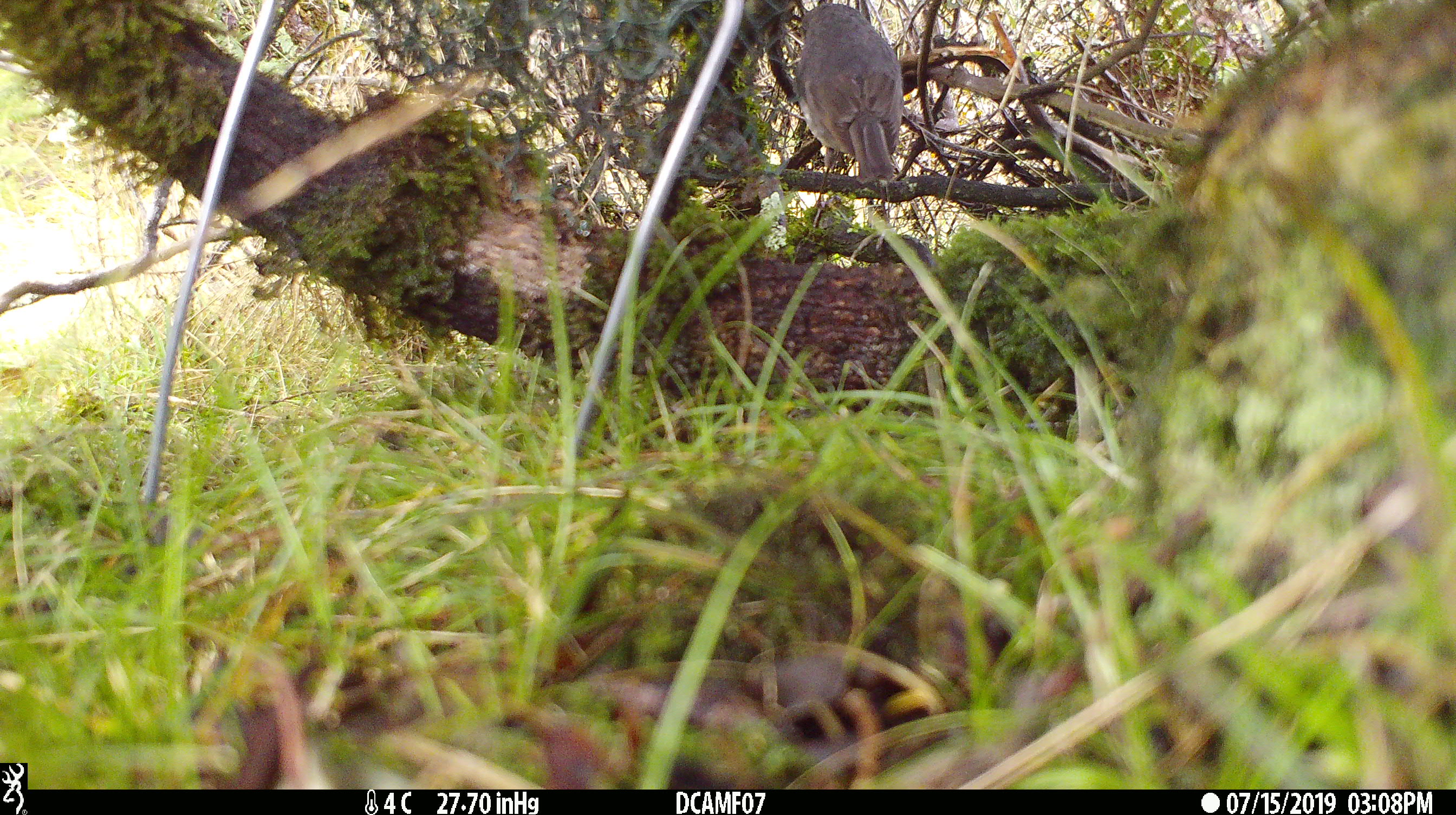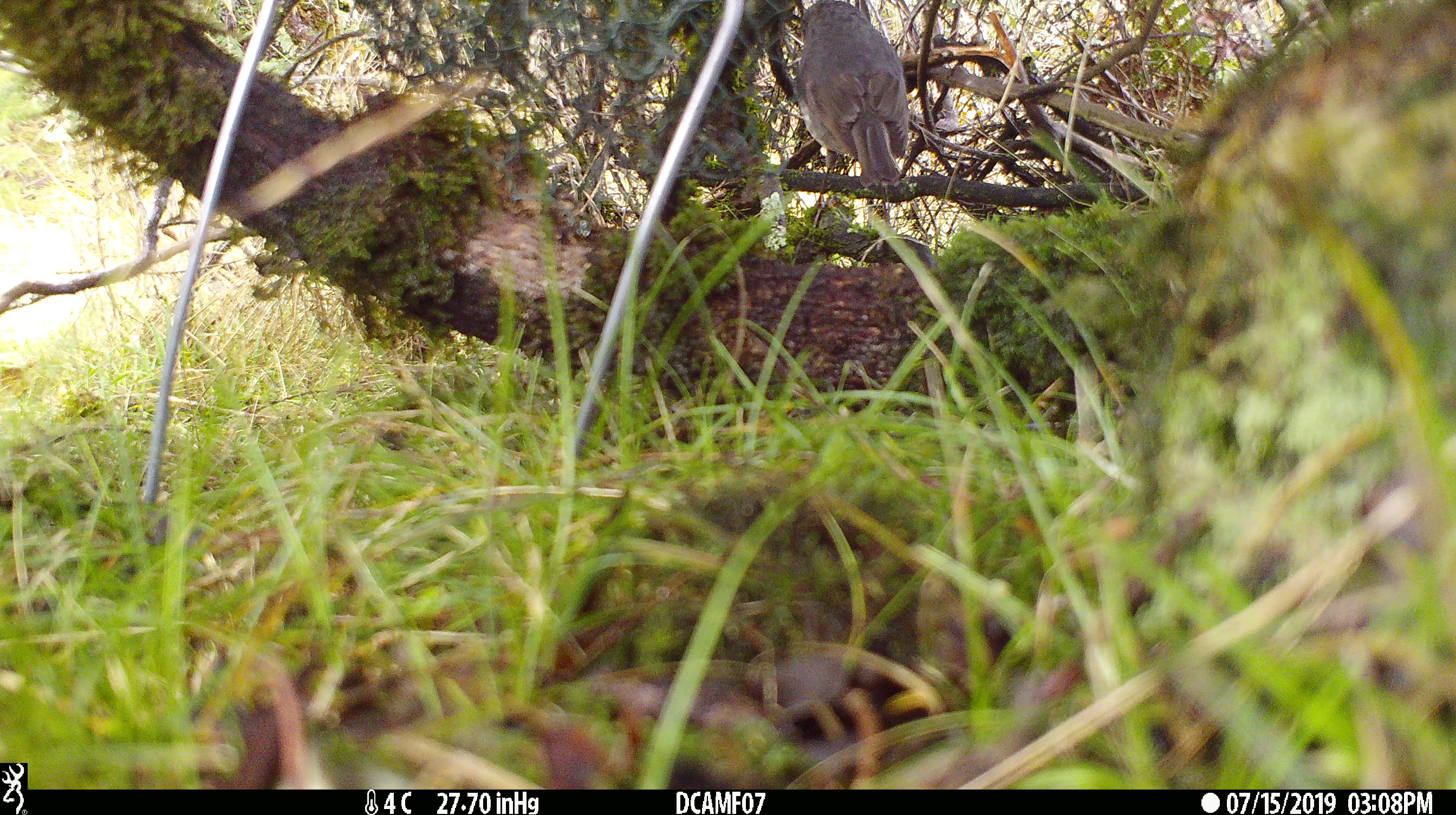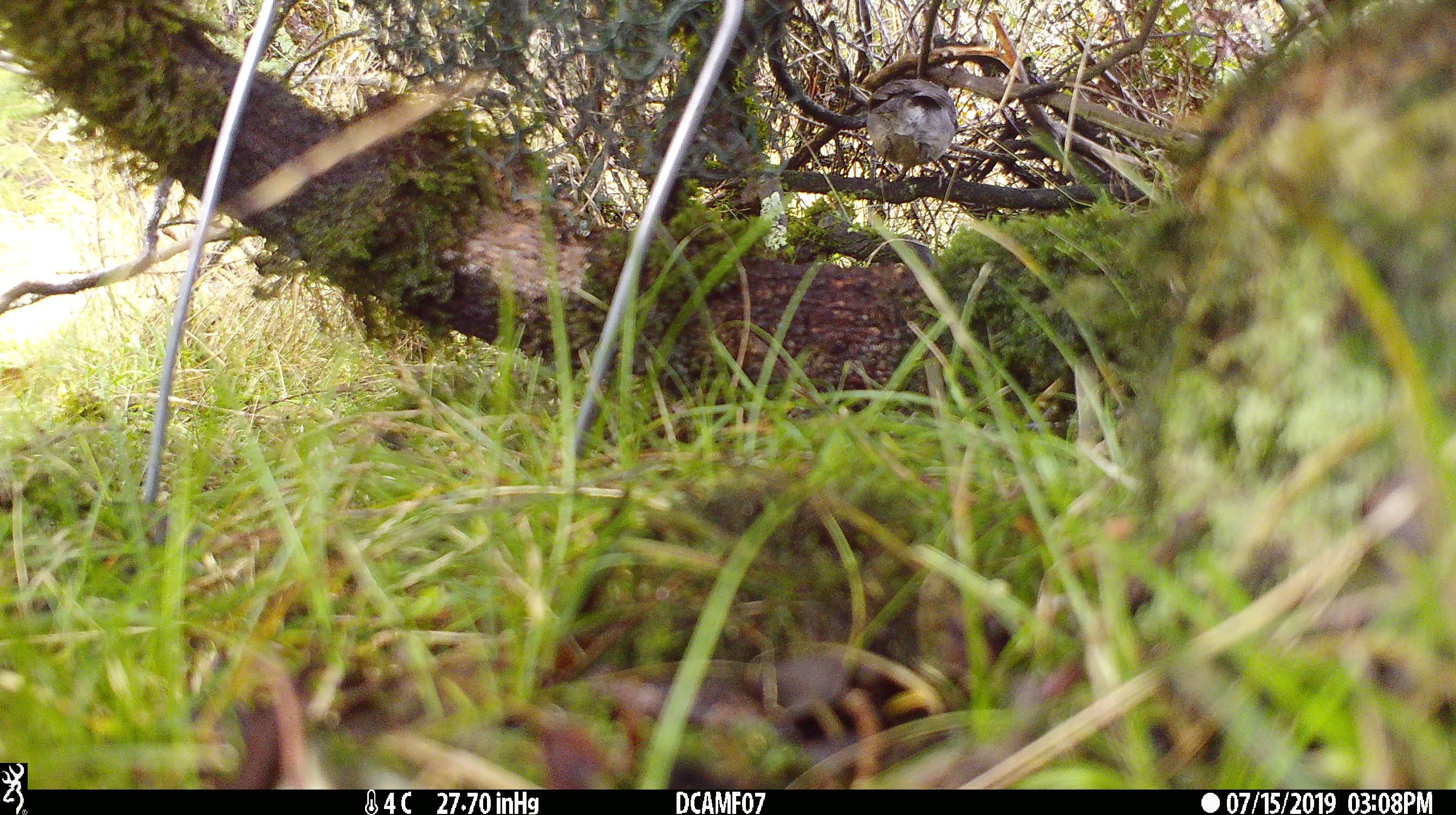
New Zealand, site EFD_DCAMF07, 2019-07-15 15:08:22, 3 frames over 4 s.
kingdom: Animalia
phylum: Chordata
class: Aves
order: Passeriformes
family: Petroicidae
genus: Petroica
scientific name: Petroica australis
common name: new zealand robin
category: robin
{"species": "robin (new zealand robin) (Petroica australis)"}